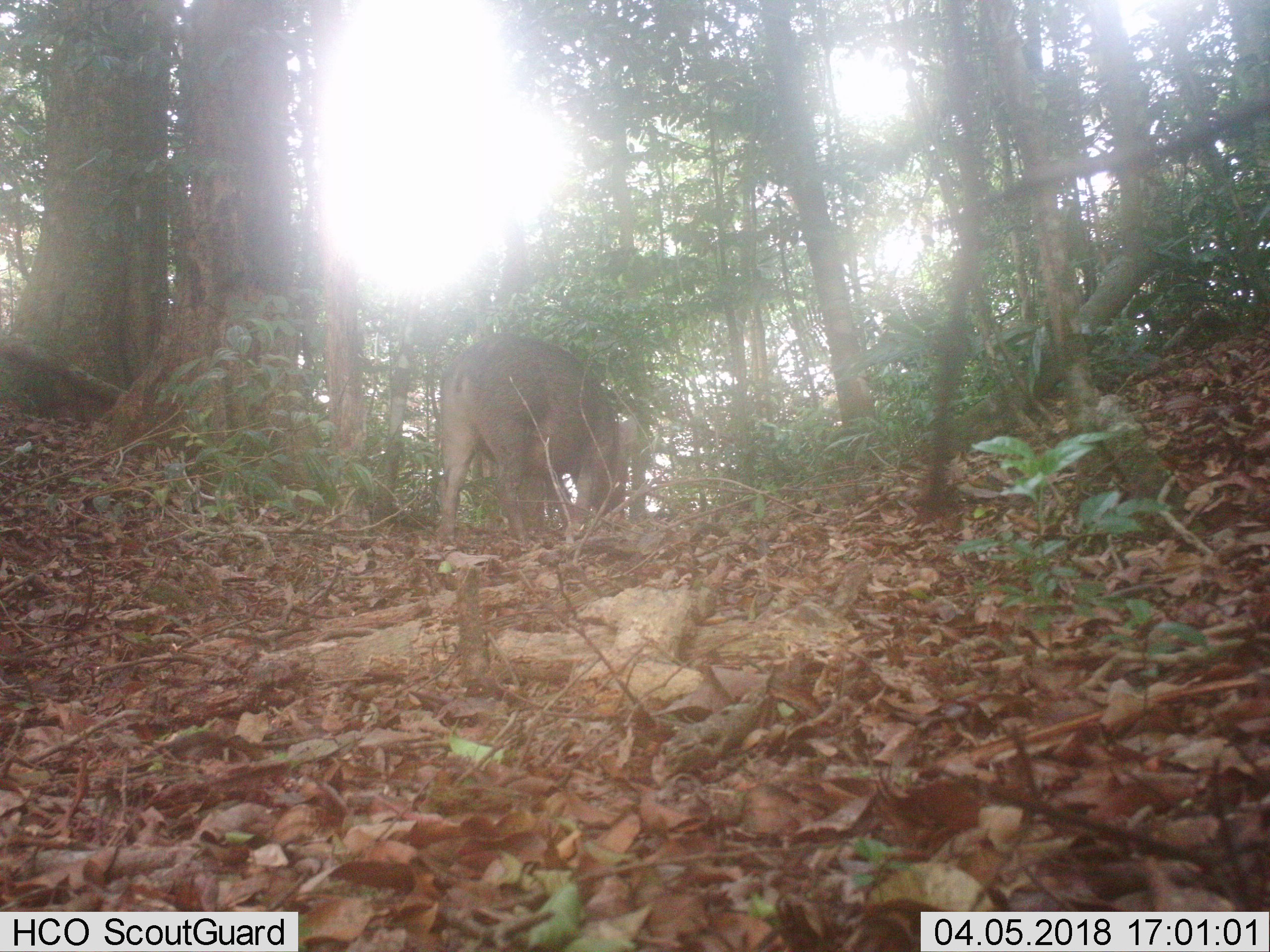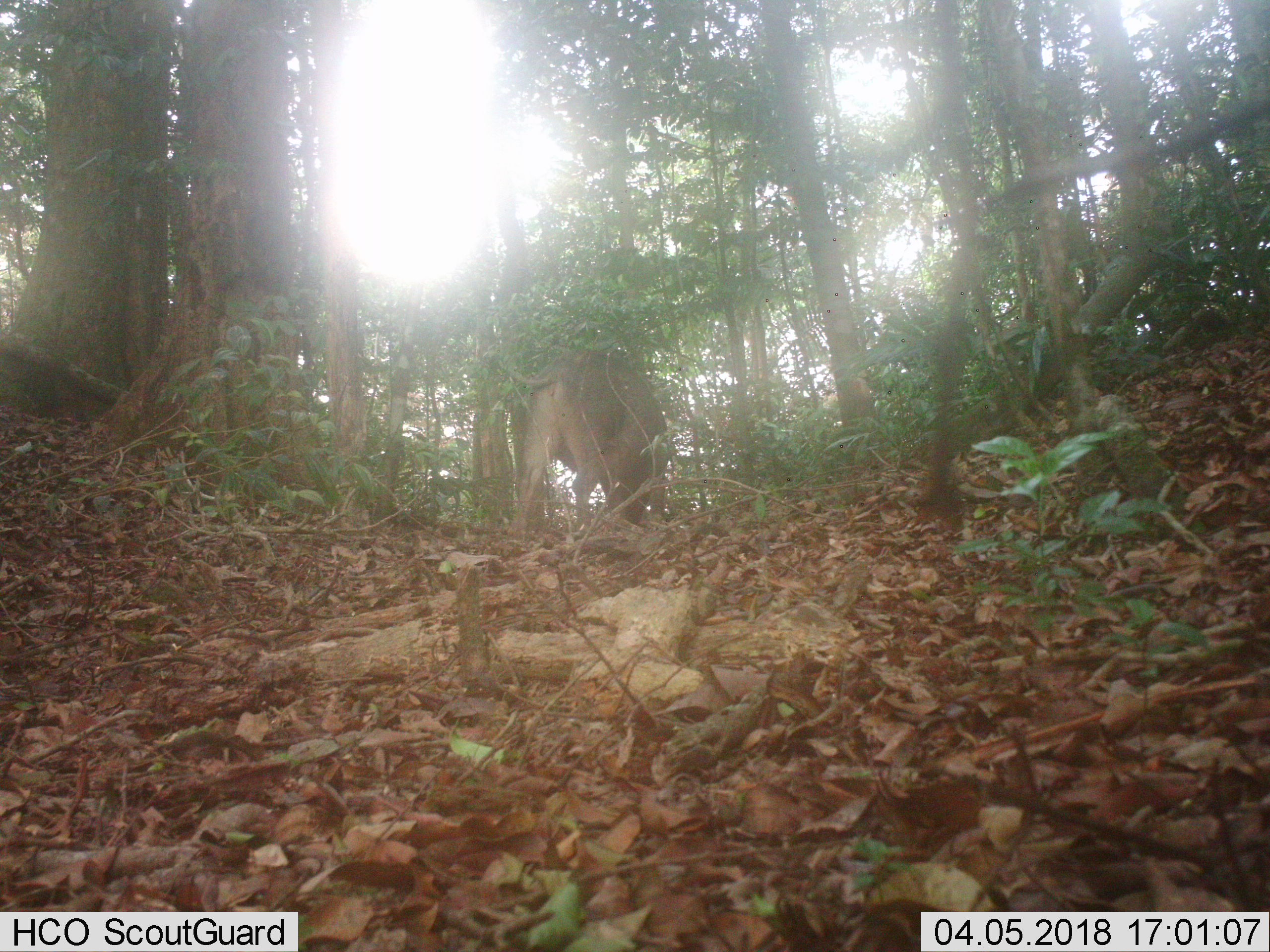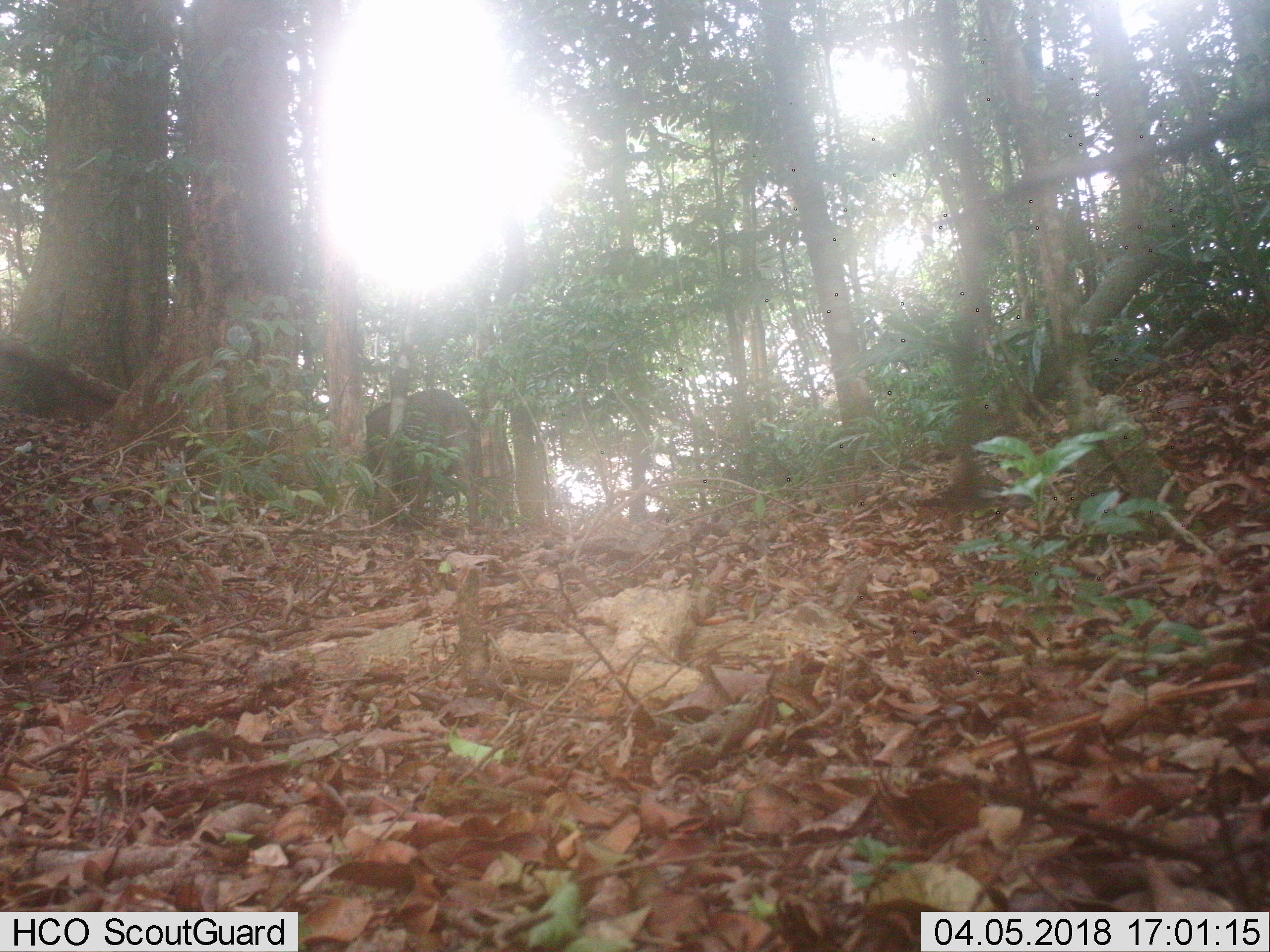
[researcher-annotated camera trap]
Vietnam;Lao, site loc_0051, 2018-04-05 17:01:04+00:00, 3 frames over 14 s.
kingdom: Animalia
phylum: Chordata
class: Mammalia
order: Artiodactyla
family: Suidae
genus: Sus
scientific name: Sus scrofa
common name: eurasian wild pig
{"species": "eurasian wild pig (Sus scrofa)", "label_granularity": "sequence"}